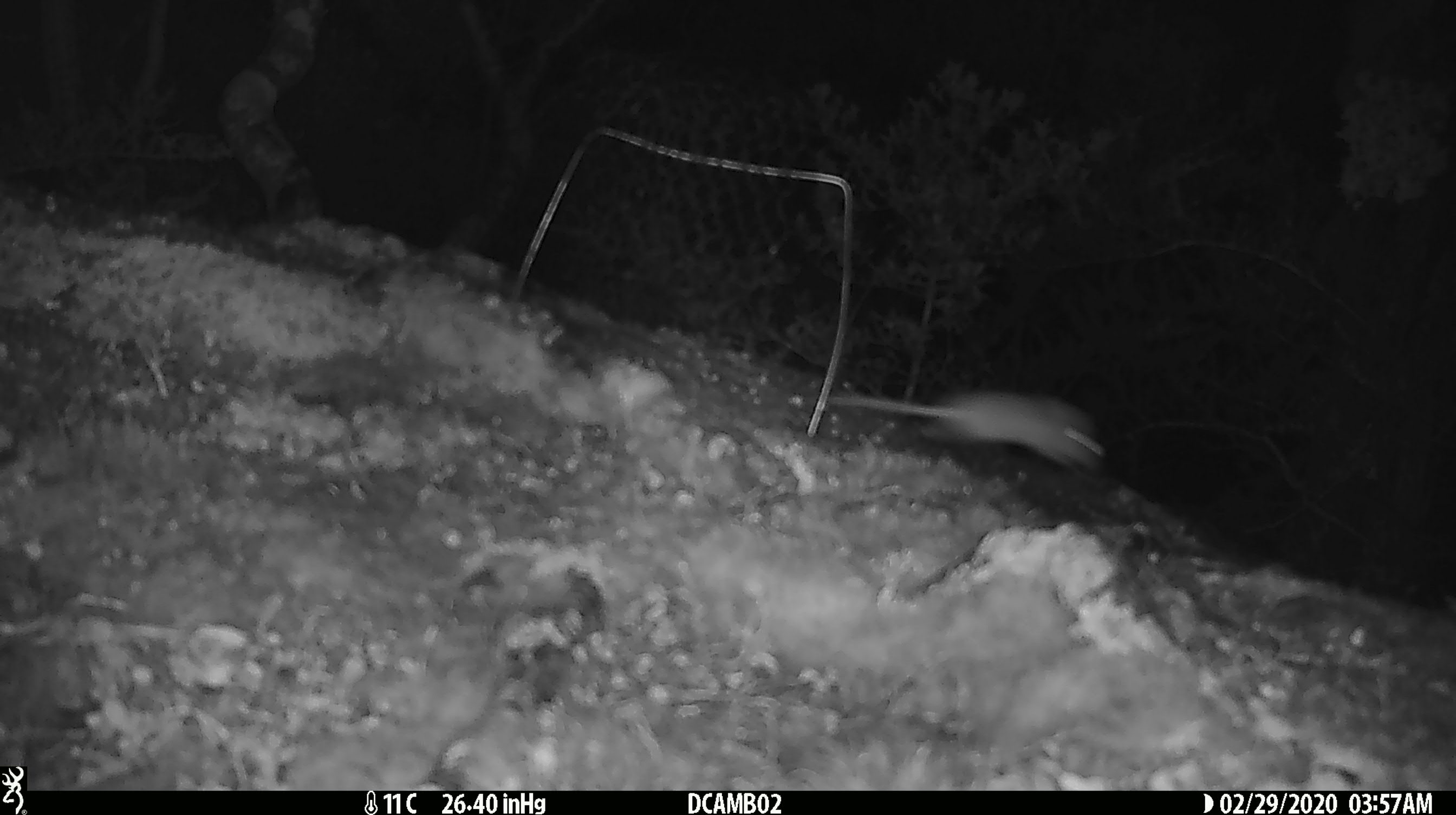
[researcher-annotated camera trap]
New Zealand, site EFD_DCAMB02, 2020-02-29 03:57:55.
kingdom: Animalia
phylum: Chordata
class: Mammalia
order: Rodentia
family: Muridae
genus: Mus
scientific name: Mus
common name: mouse